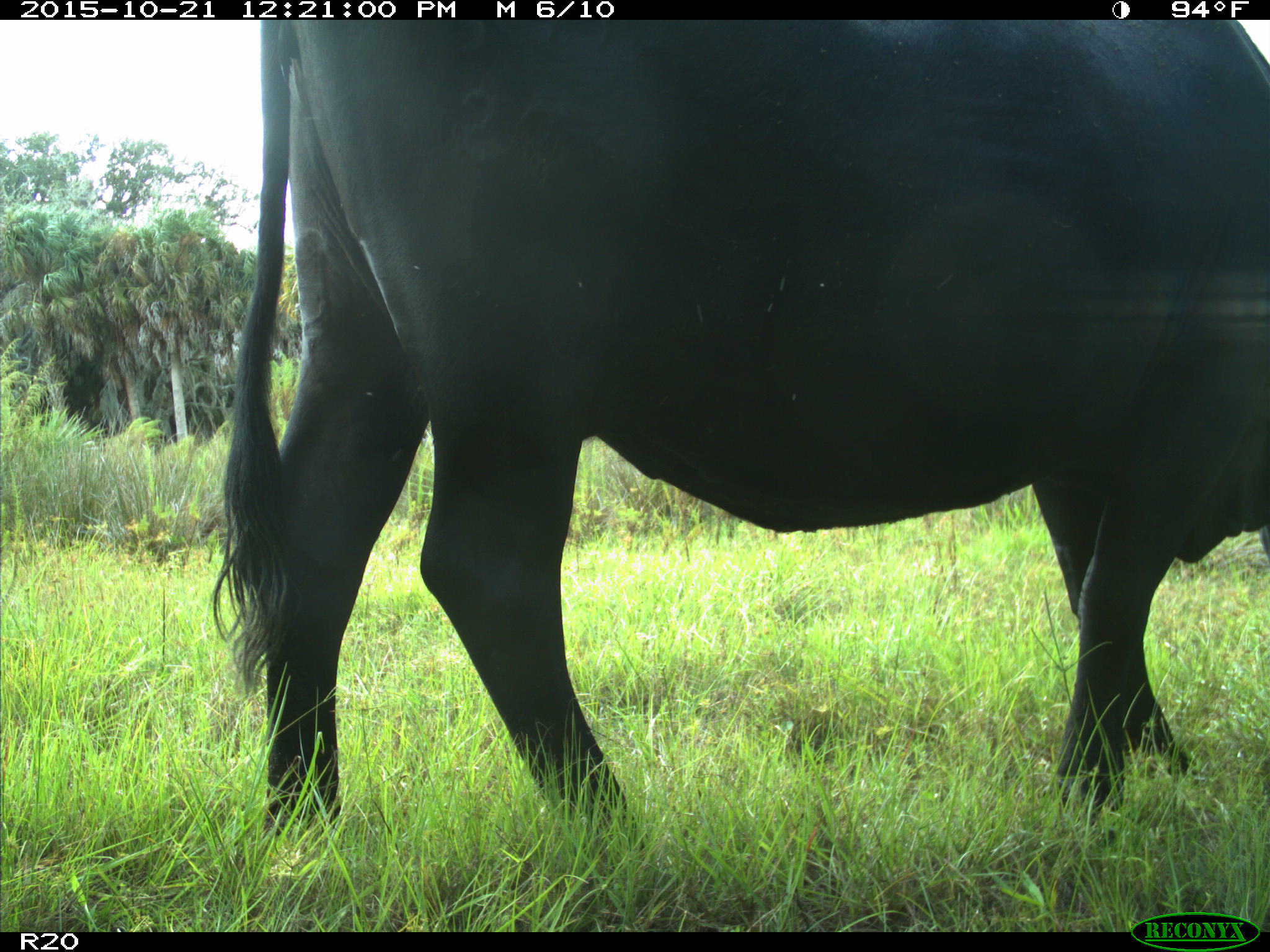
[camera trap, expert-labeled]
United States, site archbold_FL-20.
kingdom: Animalia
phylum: Chordata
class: Mammalia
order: Artiodactyla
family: Bovidae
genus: Bos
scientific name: Bos taurus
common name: domestic cow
Bos taurus (domestic cow).